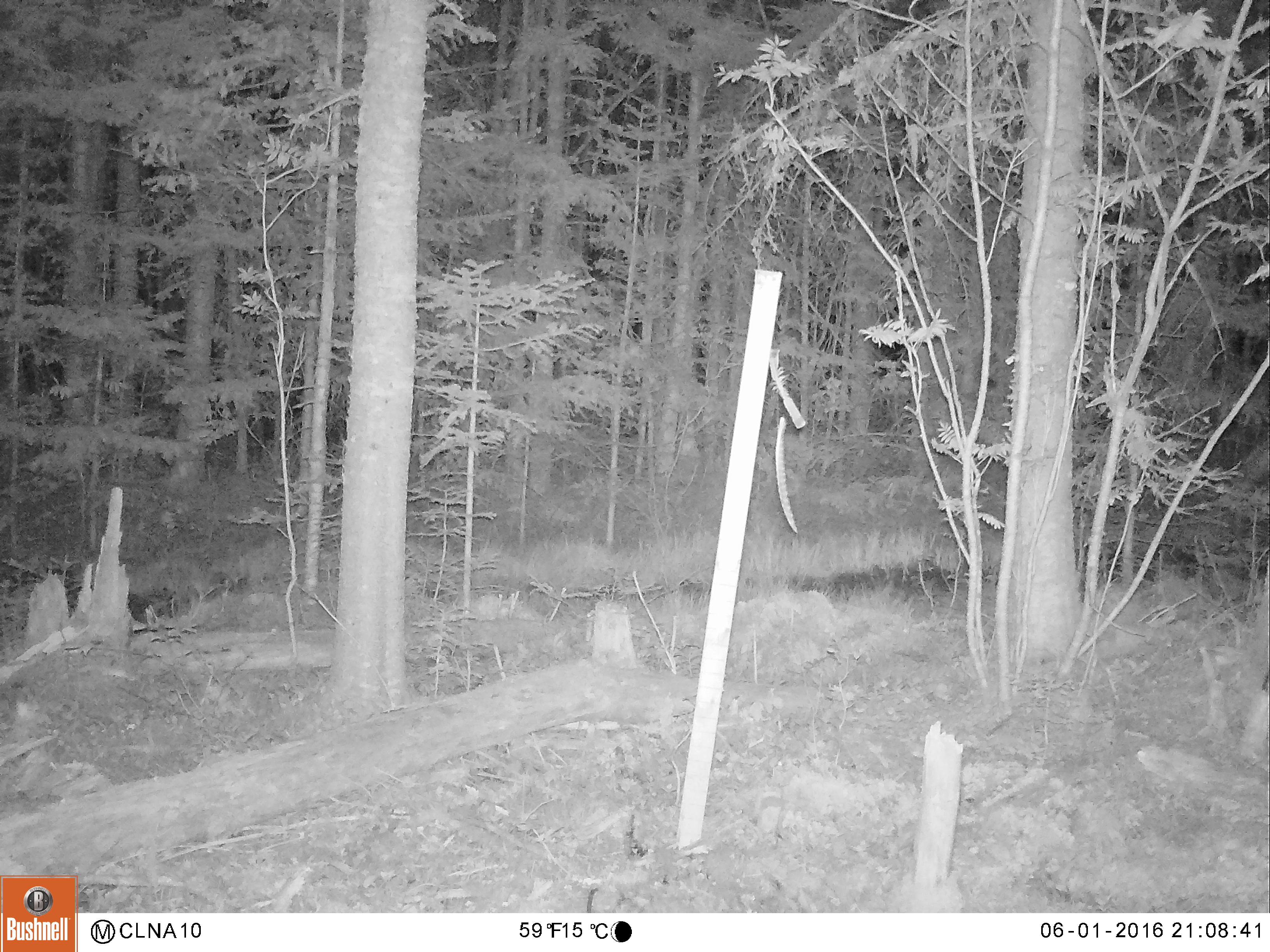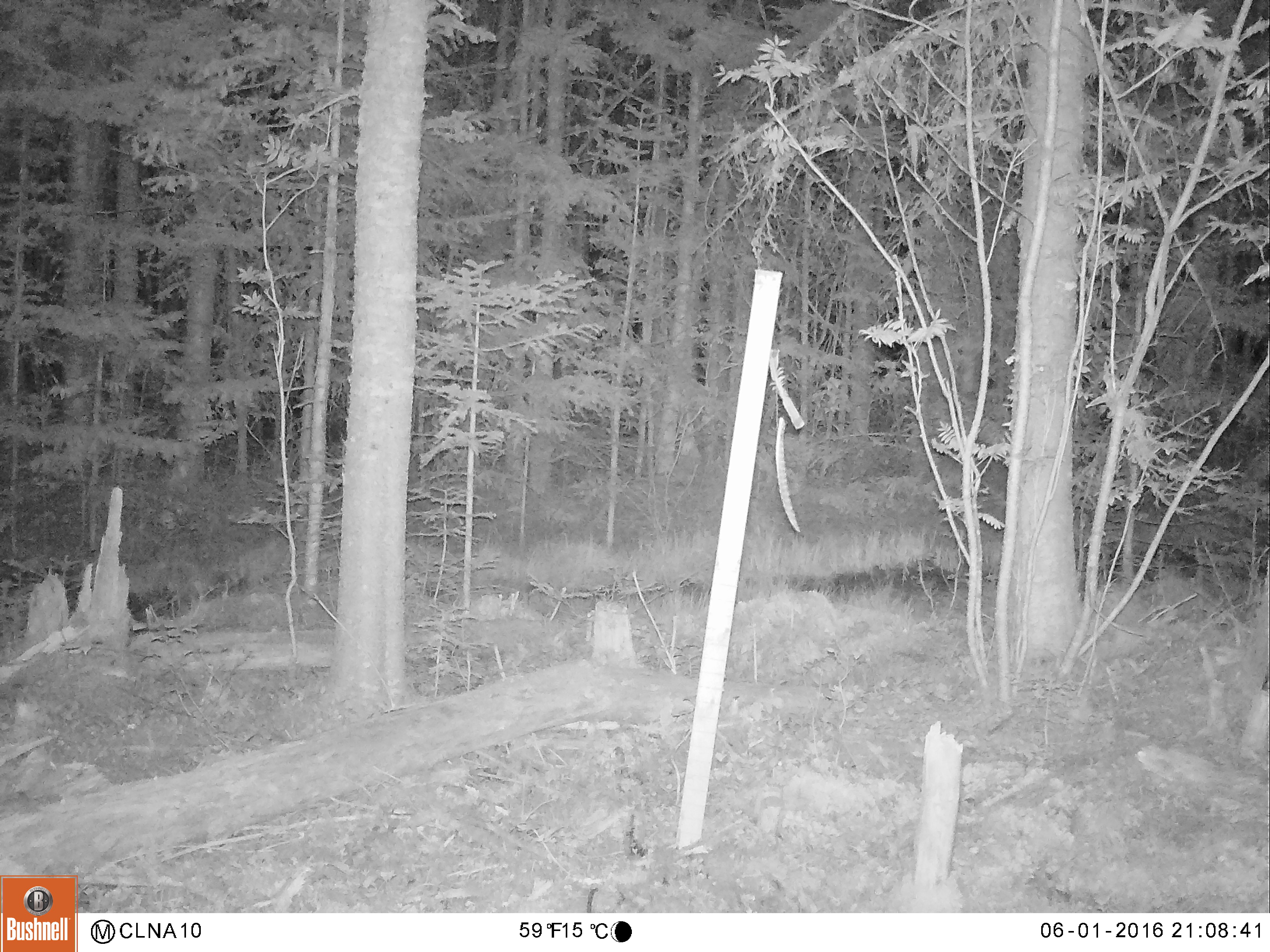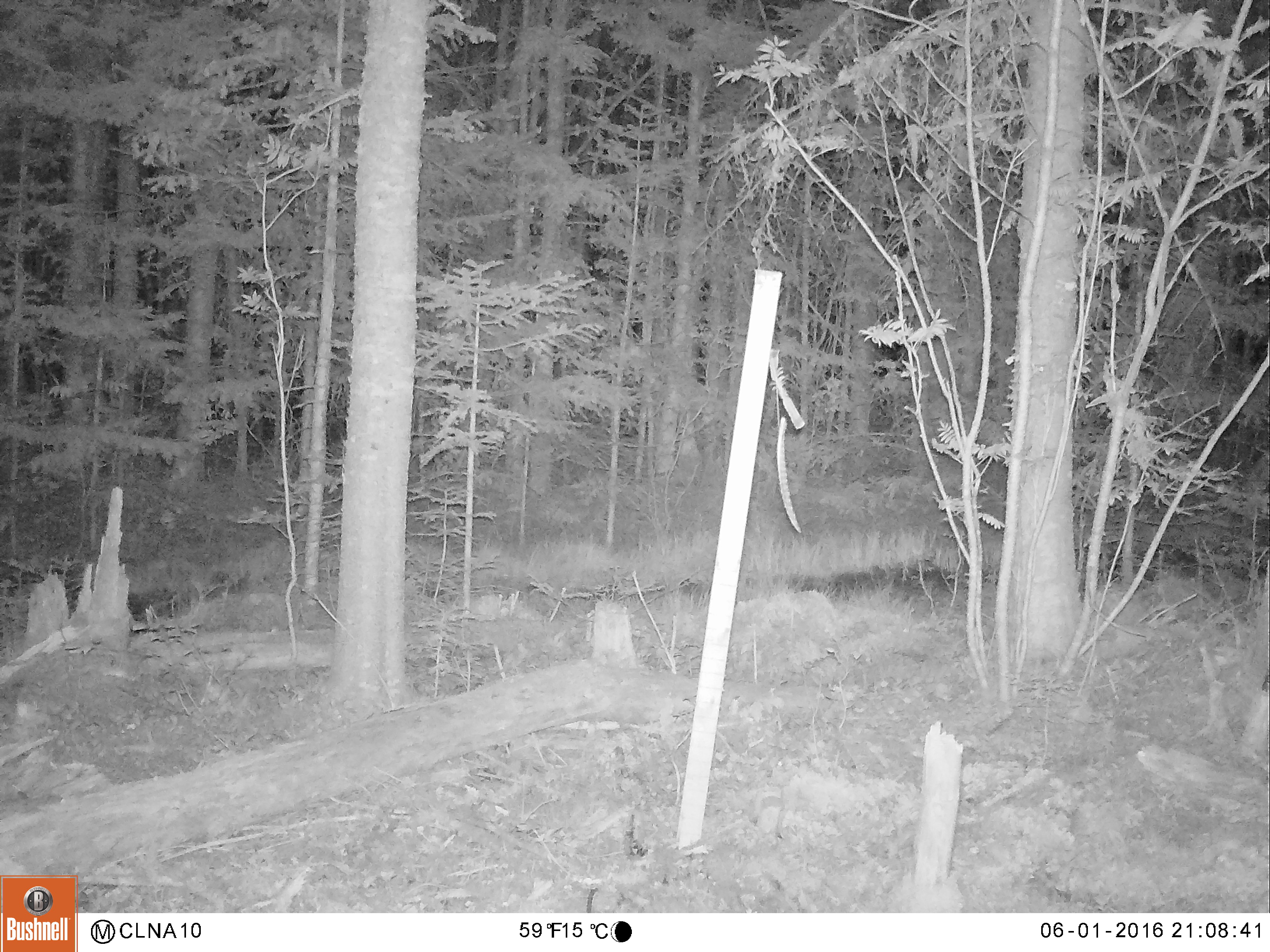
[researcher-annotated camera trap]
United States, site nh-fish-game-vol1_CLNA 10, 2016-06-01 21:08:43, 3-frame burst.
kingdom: Animalia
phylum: Chordata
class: Mammalia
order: Artiodactyla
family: Cervidae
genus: Alces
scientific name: Alces alces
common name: moose